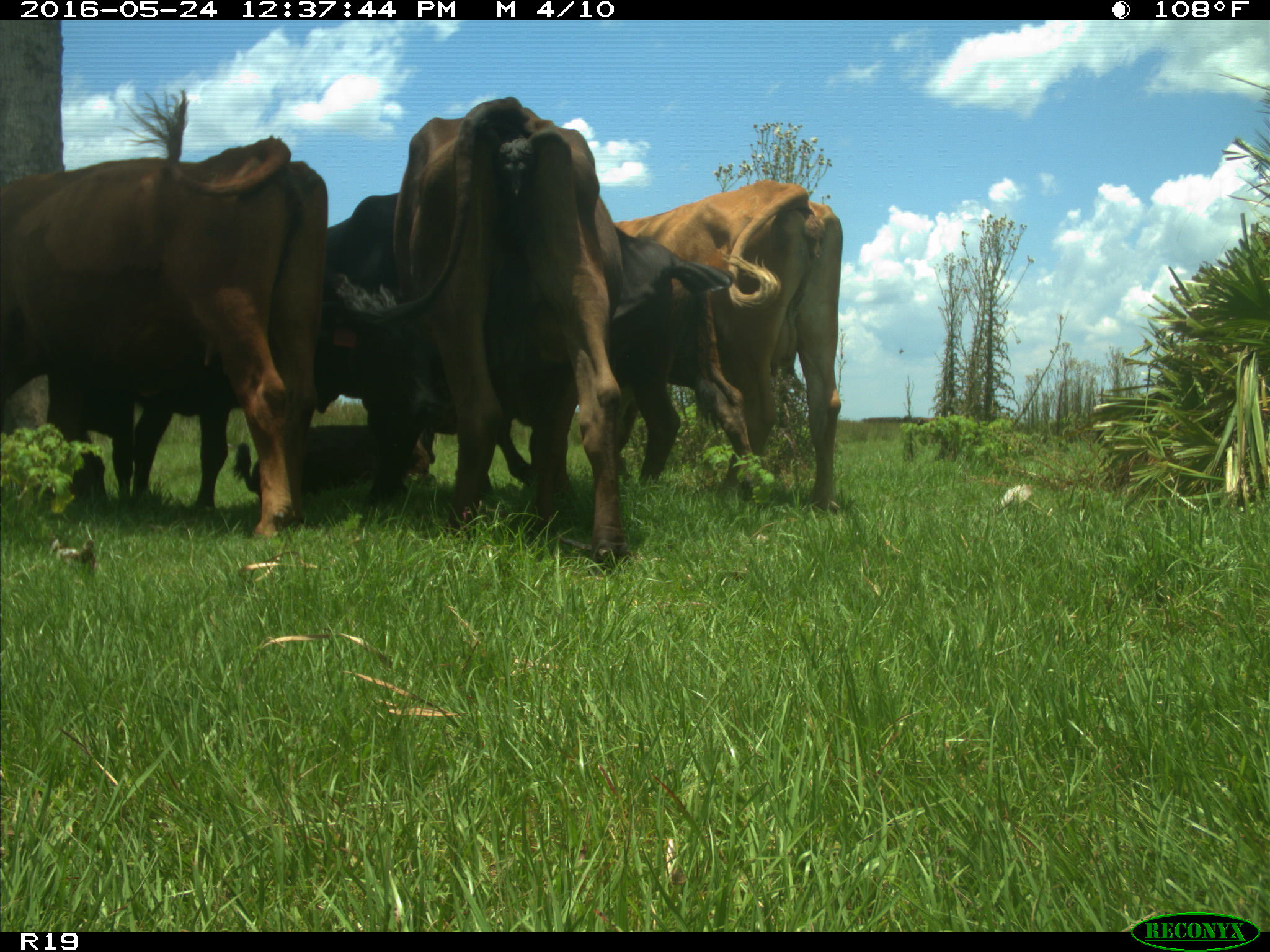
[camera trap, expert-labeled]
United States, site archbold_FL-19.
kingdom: Animalia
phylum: Chordata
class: Mammalia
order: Artiodactyla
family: Bovidae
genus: Bos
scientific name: Bos taurus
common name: domestic cow